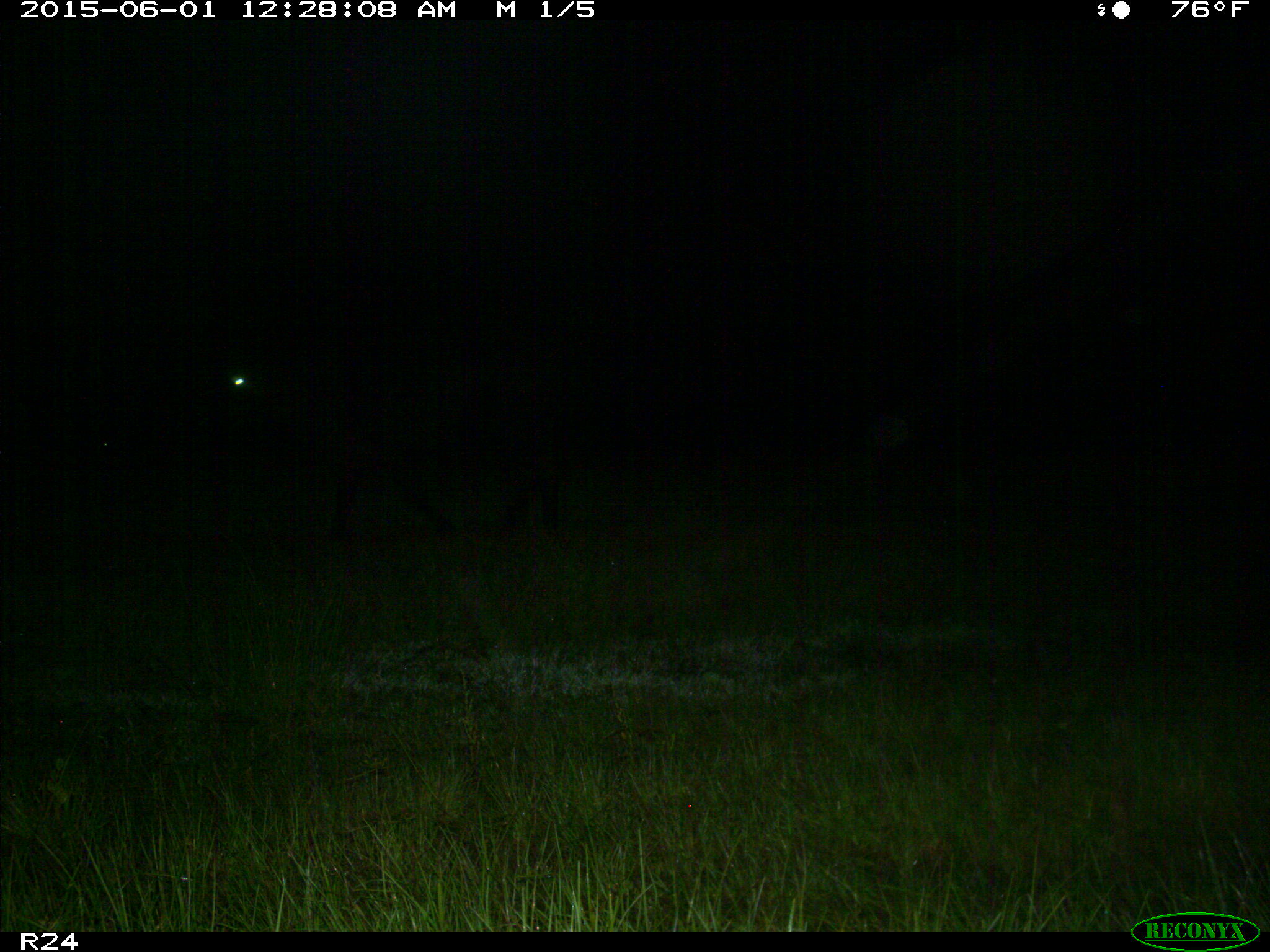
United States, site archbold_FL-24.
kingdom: Animalia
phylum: Chordata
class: Mammalia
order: Artiodactyla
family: Bovidae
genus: Bos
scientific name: Bos taurus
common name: domestic cow